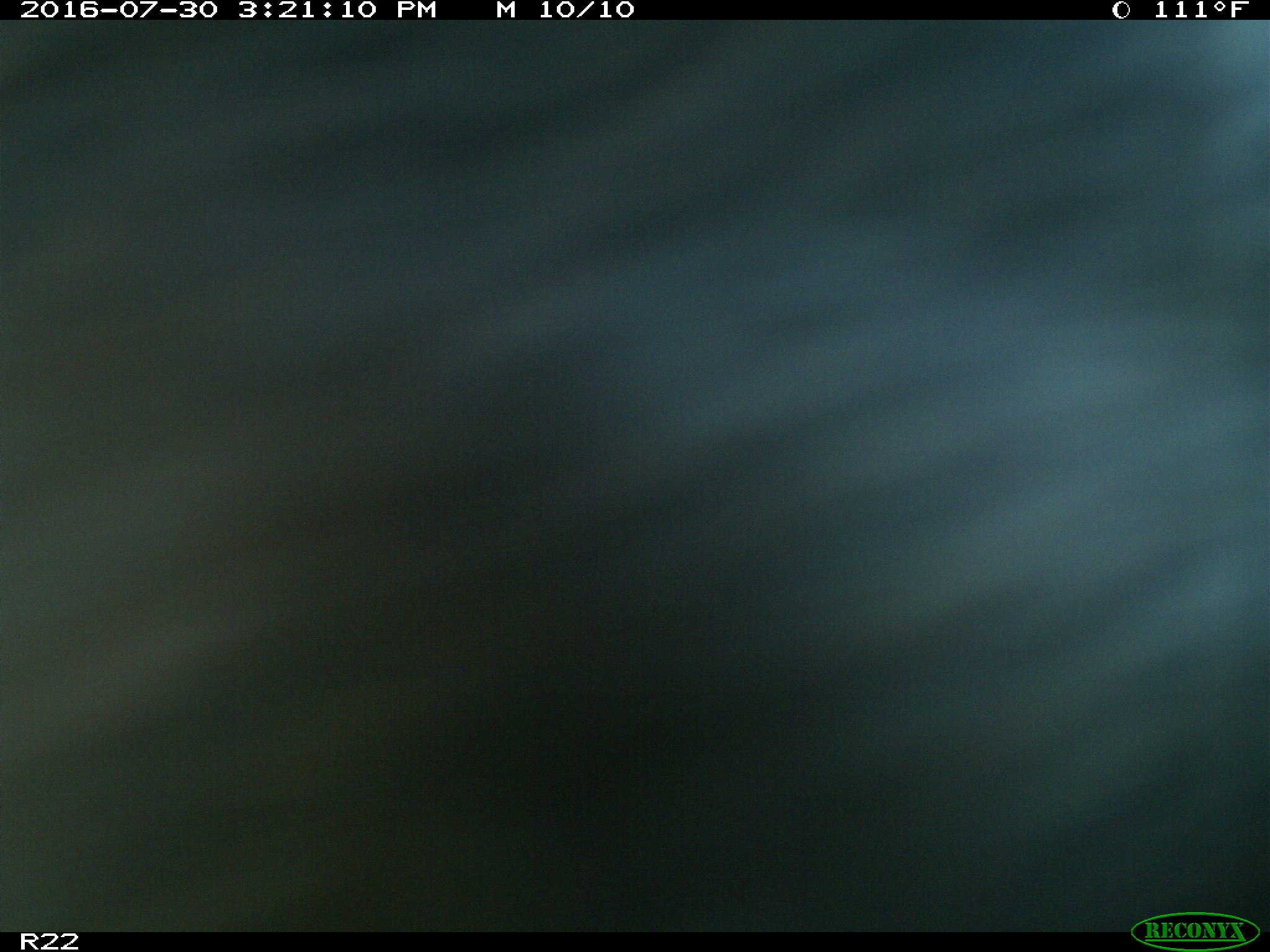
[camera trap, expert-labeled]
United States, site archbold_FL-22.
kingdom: Animalia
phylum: Chordata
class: Mammalia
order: Artiodactyla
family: Bovidae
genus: Bos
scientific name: Bos taurus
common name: domestic cow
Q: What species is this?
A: Bos taurus (domestic cow).